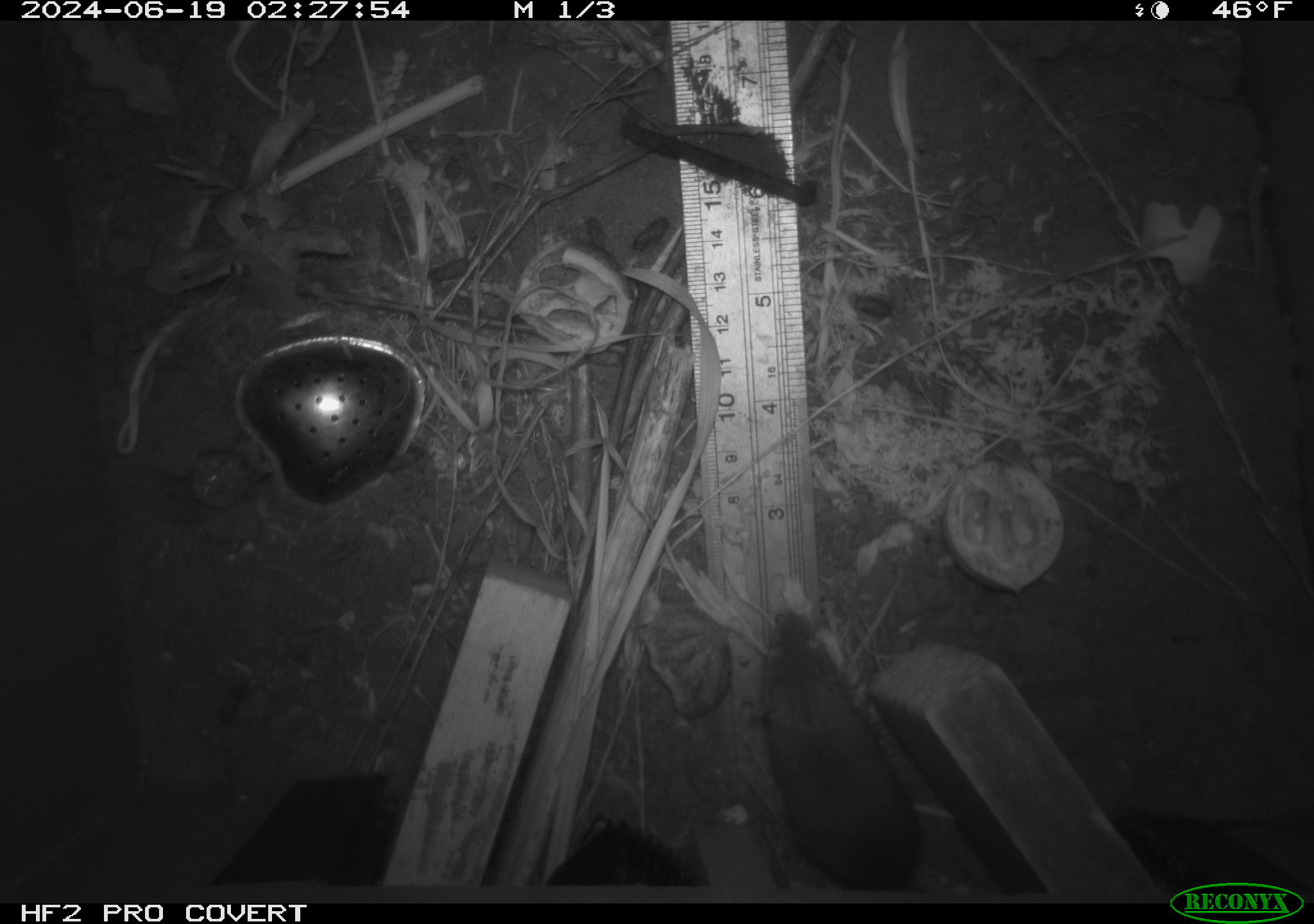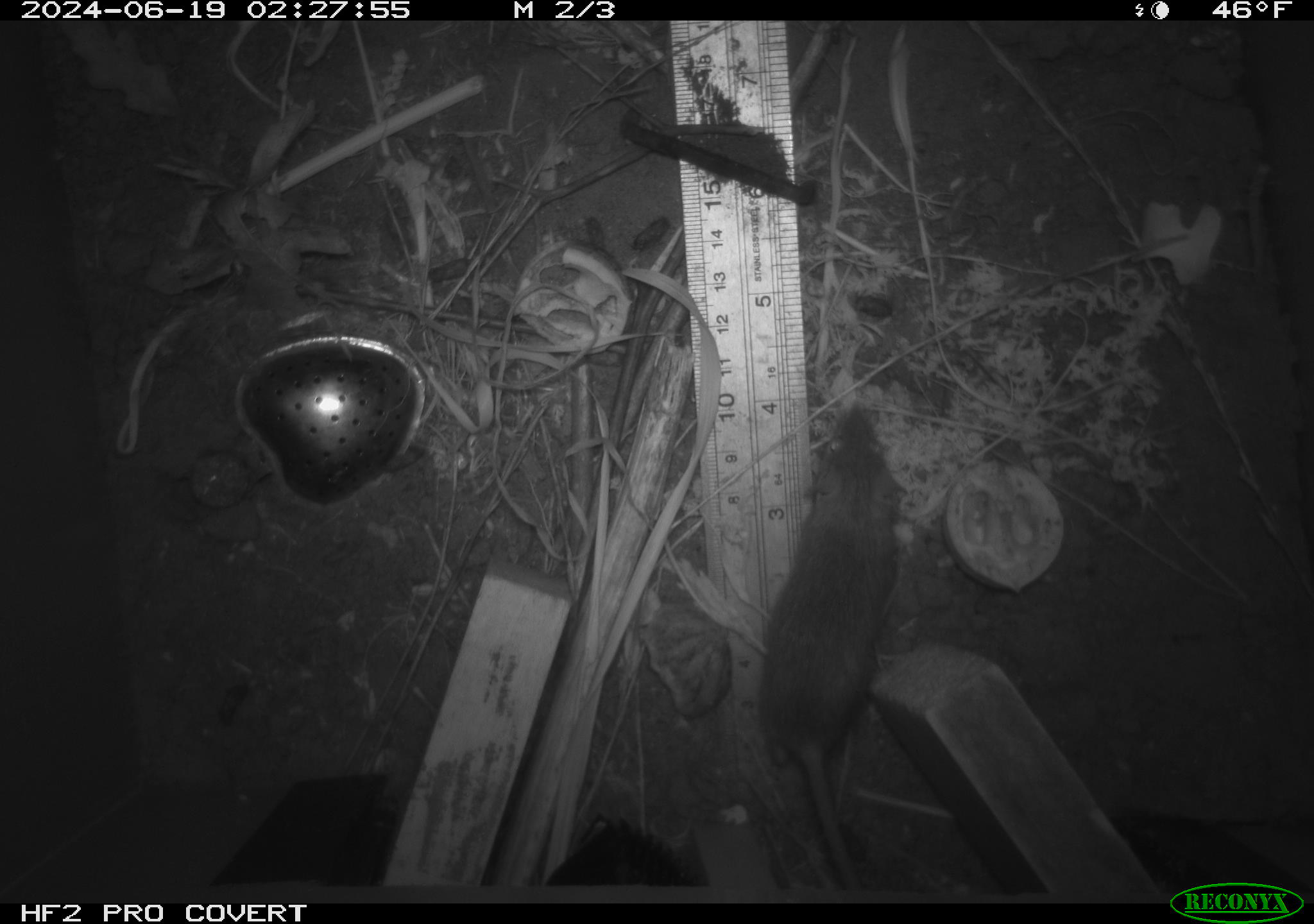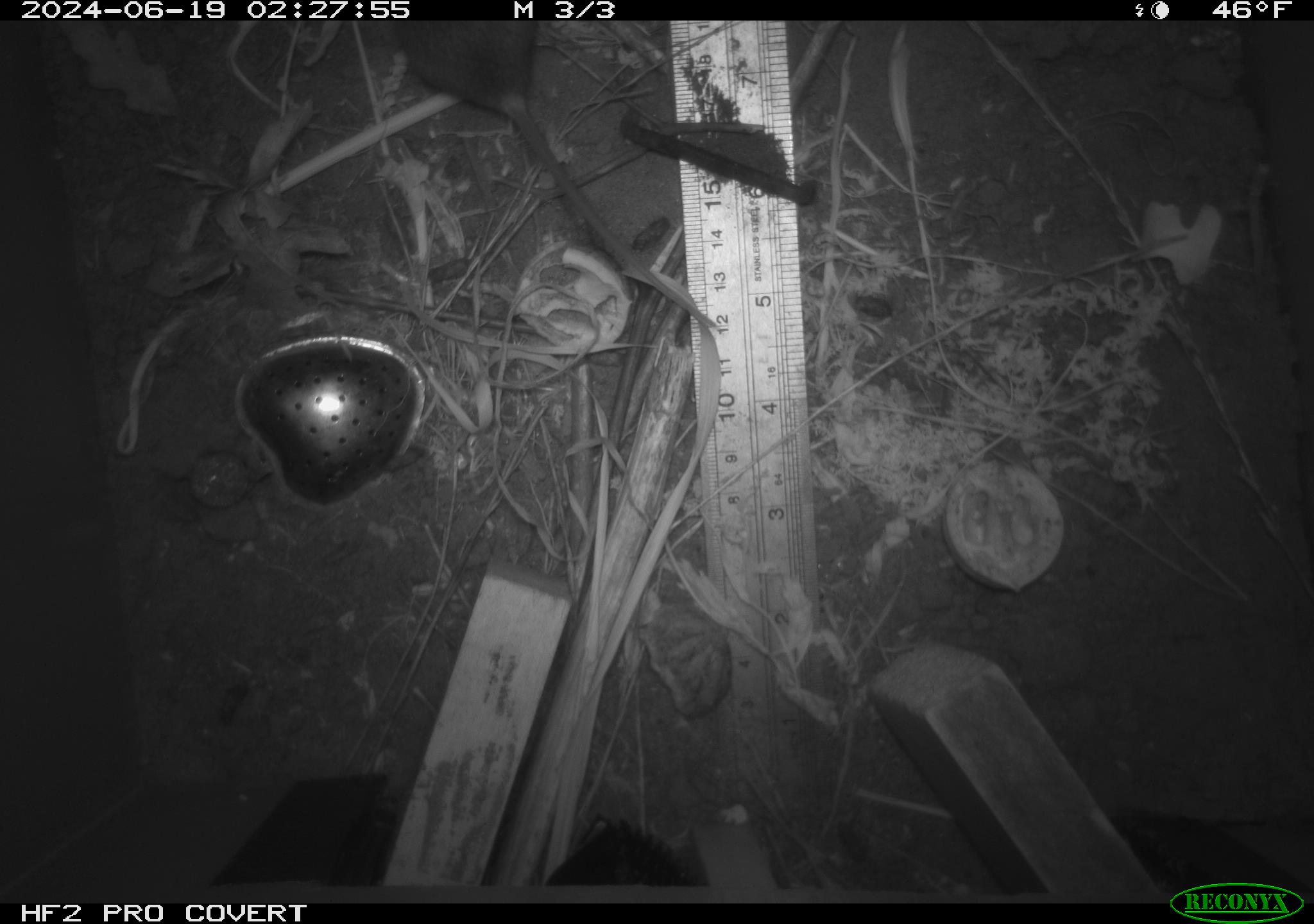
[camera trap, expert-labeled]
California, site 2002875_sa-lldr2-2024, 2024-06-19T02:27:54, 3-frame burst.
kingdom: Animalia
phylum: Chordata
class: Mammalia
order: Rodentia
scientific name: Rodentia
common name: mouse species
Mouse species (Rodentia).